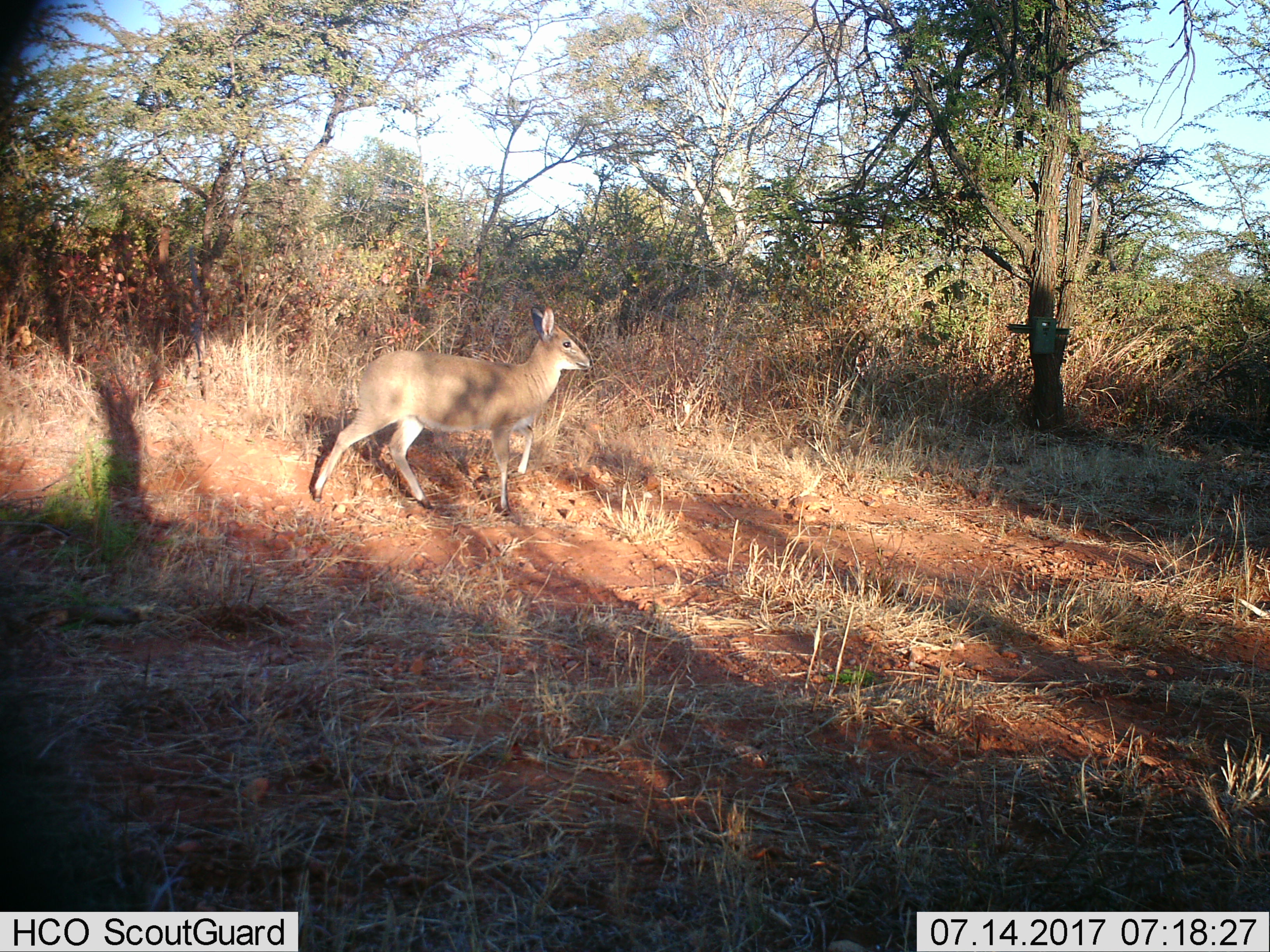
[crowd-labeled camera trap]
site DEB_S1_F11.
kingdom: Animalia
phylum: Chordata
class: Mammalia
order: Artiodactyla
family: Bovidae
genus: Sylvicapra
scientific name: Sylvicapra grimmia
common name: common duiker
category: duikercommongrey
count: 1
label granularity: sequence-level